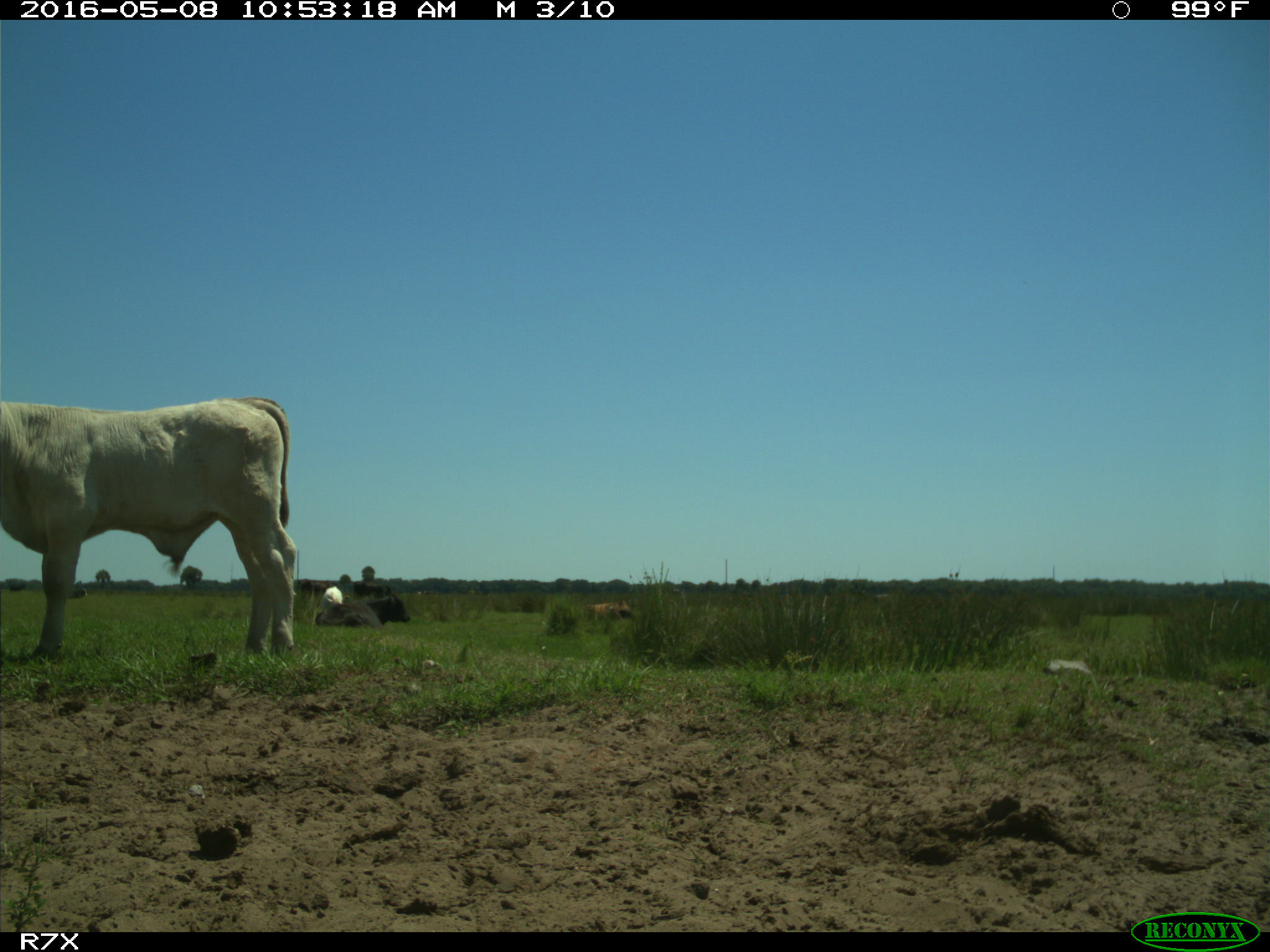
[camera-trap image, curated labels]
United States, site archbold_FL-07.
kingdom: Animalia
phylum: Chordata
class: Mammalia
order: Artiodactyla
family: Bovidae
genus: Bos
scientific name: Bos taurus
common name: domestic cow